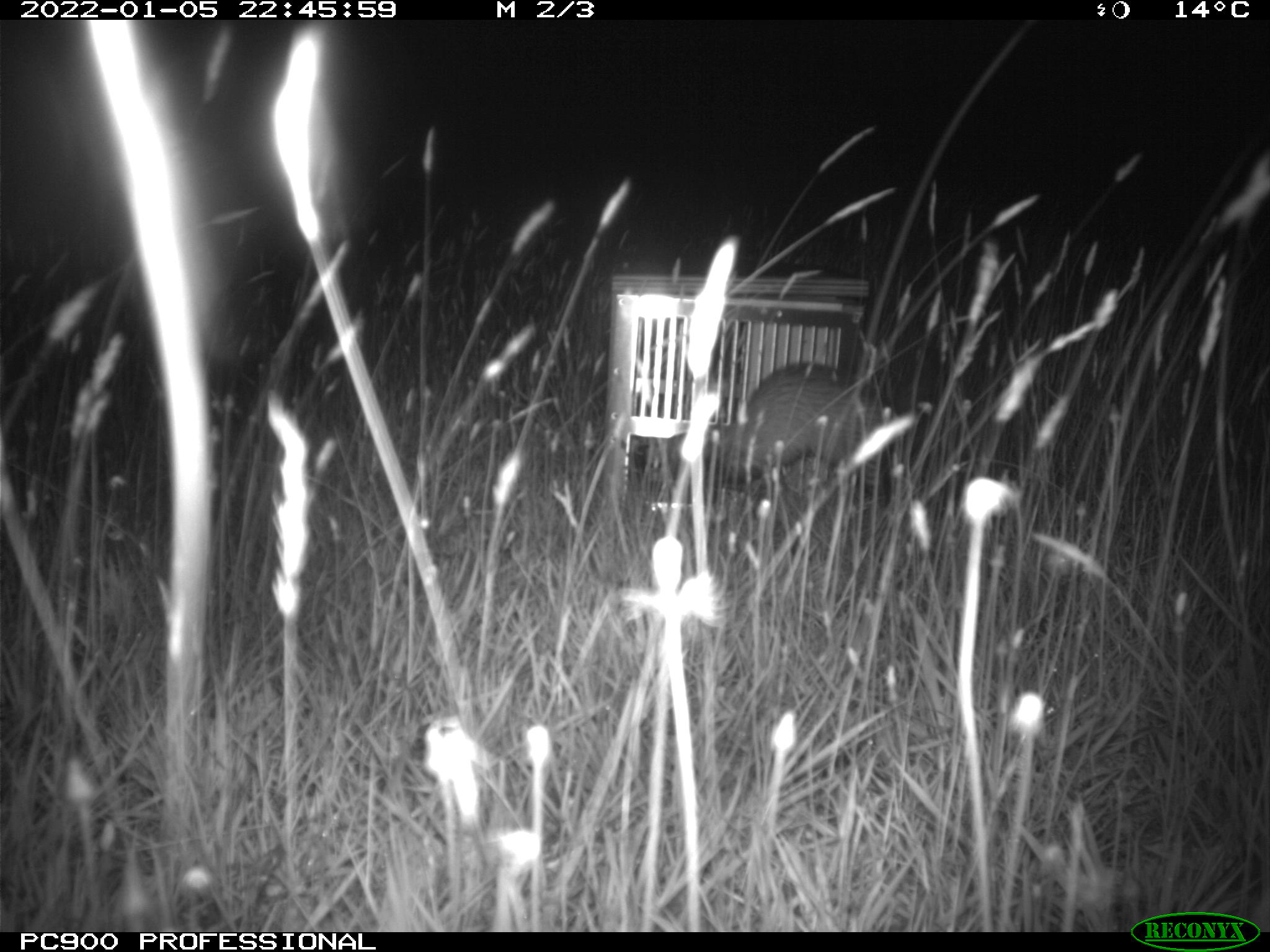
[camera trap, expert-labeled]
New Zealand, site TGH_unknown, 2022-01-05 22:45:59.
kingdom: Animalia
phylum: Chordata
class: Mammalia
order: Carnivora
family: Mustelidae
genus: Mustela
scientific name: Mustela furo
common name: ferret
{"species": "ferret (Mustela furo)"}